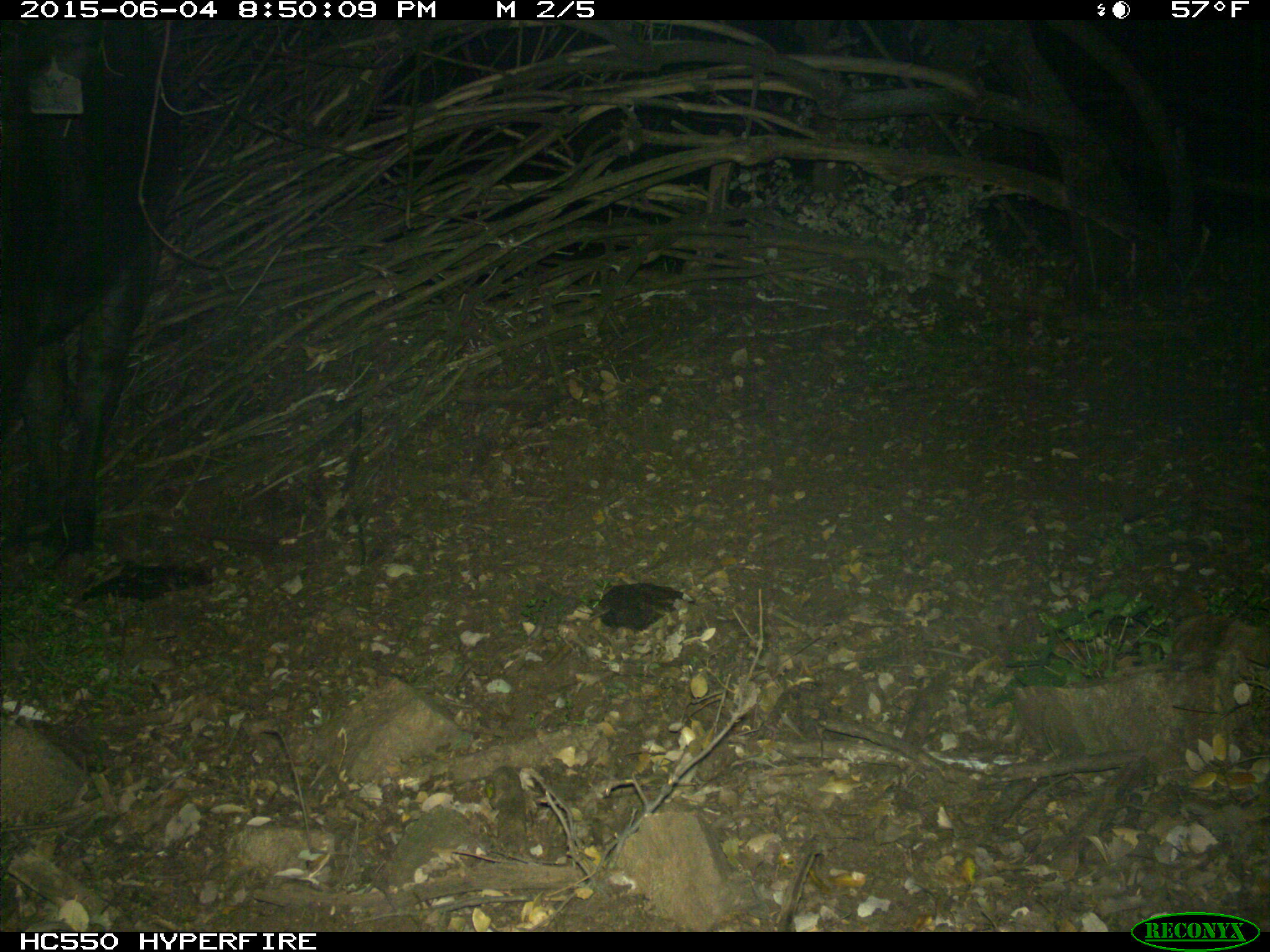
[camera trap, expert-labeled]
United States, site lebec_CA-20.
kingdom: Animalia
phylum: Chordata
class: Mammalia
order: Artiodactyla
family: Bovidae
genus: Bos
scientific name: Bos taurus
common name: domestic cow